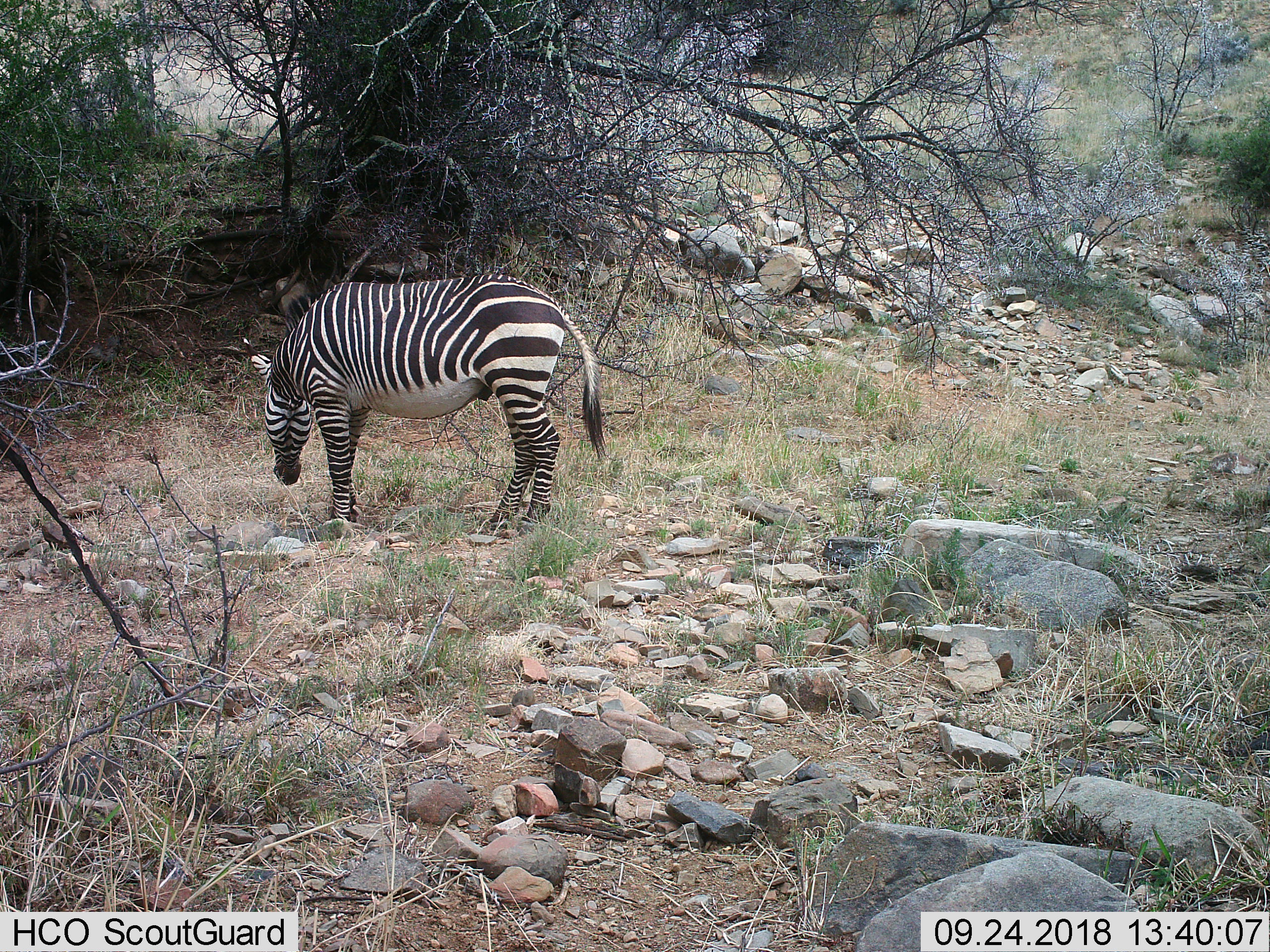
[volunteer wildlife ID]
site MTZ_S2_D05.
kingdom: Animalia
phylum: Chordata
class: Mammalia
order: Perissodactyla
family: Equidae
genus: Equus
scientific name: Equus zebra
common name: mountain zebra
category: zebramountain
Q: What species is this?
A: Zebramountain (mountain zebra) (Equus zebra).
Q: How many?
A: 1.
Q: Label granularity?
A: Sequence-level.